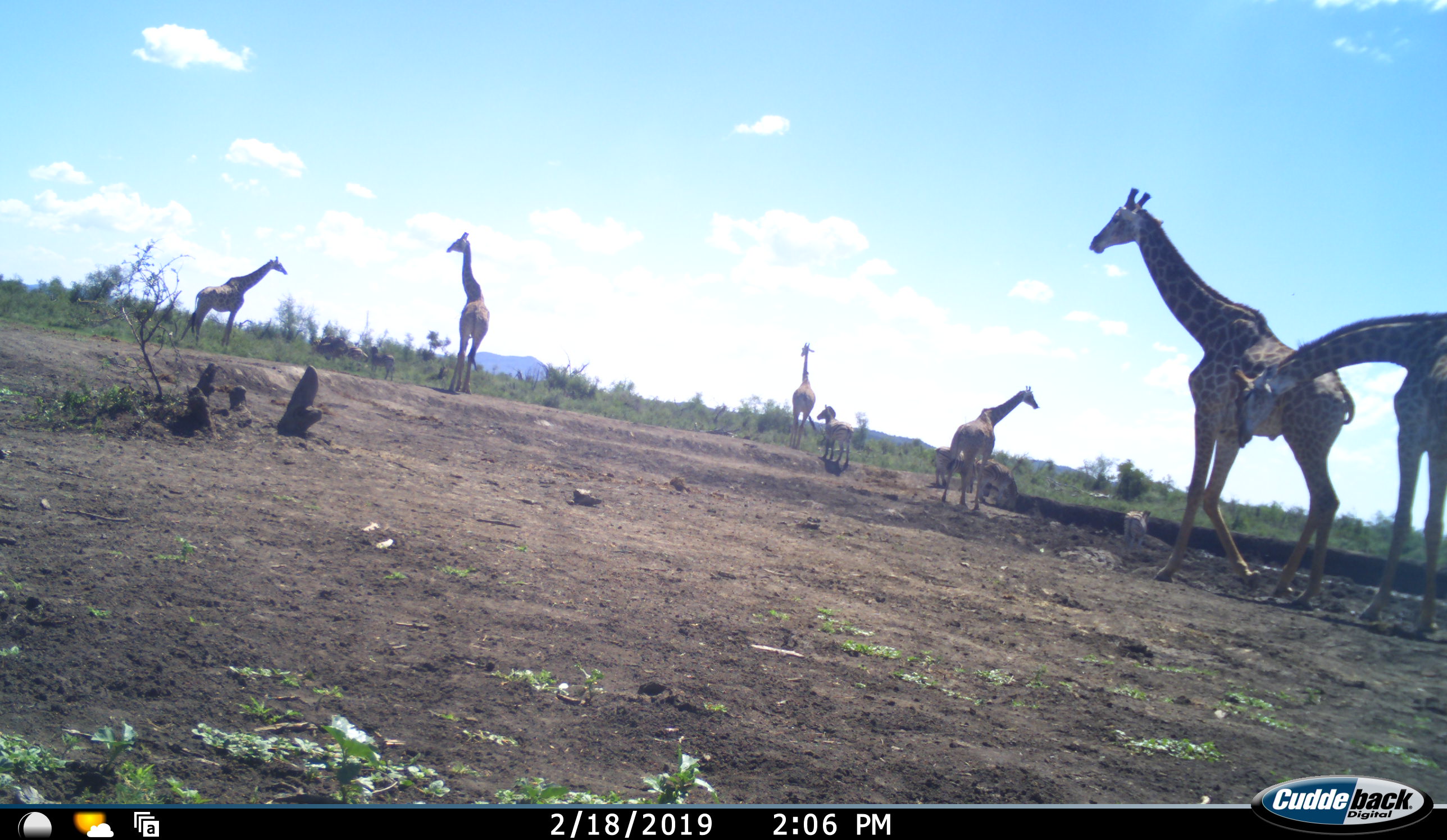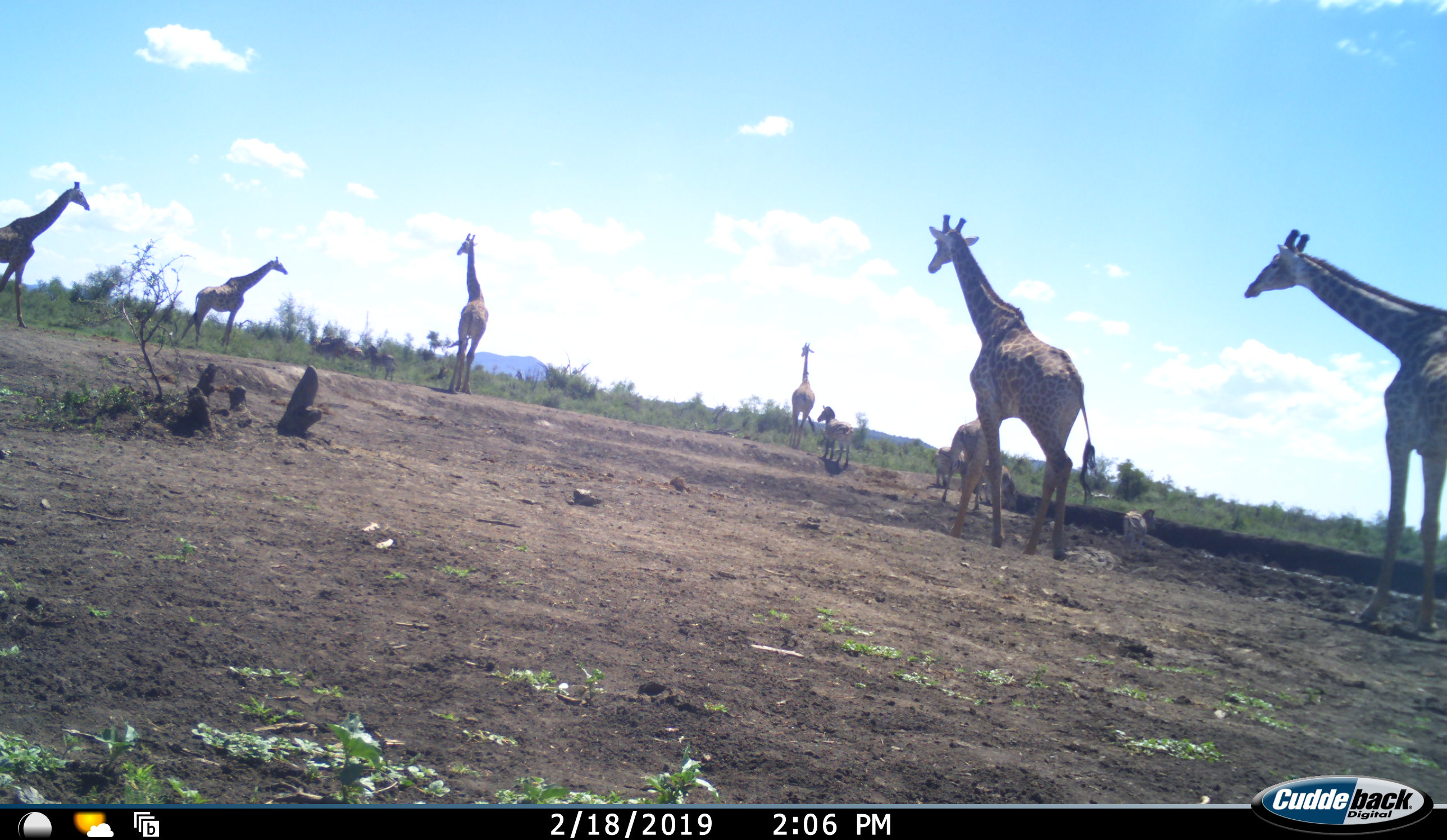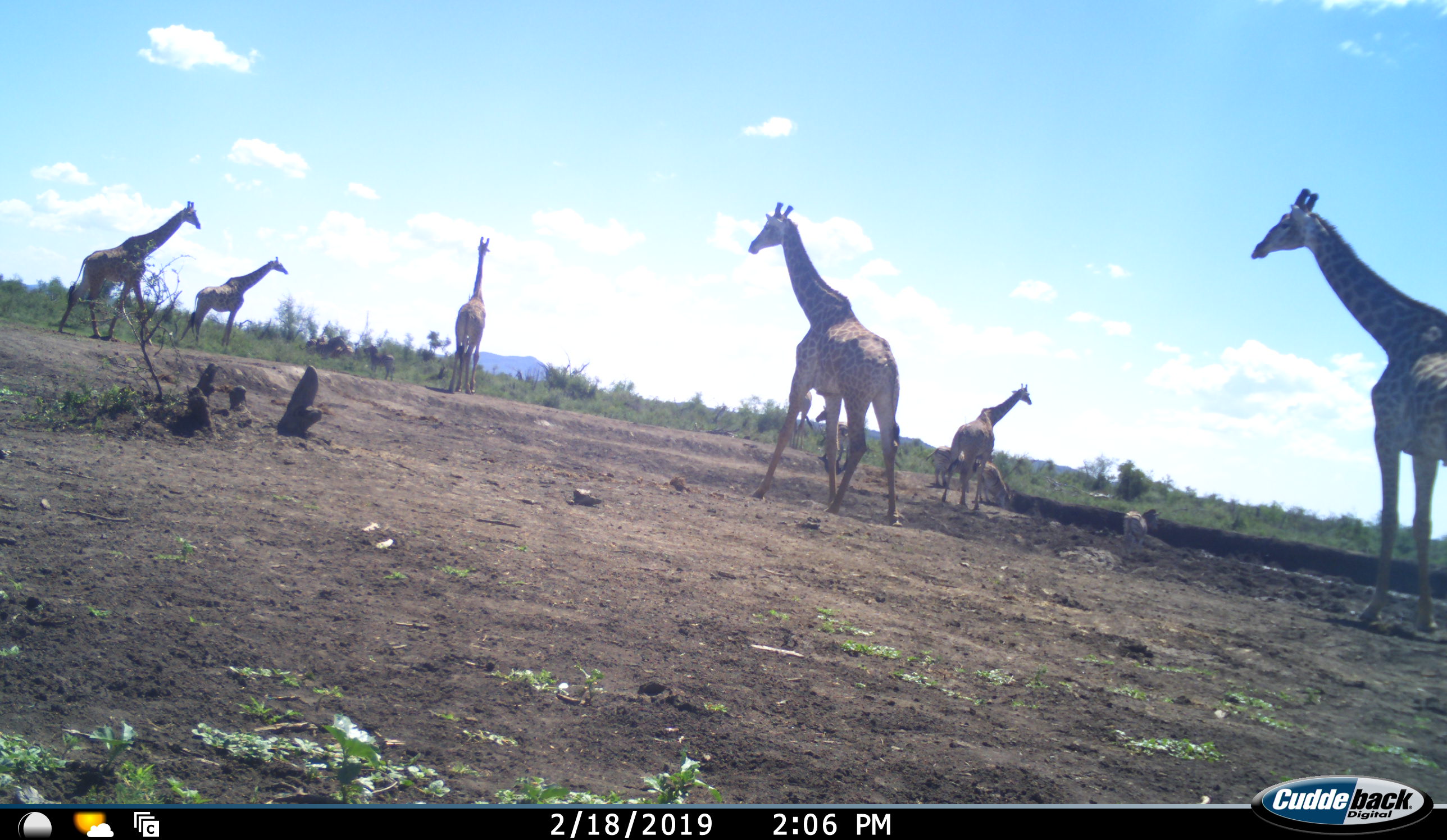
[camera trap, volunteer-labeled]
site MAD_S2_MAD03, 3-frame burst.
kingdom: Animalia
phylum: Chordata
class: Mammalia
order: Artiodactyla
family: Giraffidae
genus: Giraffa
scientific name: Giraffa camelopardalis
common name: giraffe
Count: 7.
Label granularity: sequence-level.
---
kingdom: Animalia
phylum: Chordata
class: Mammalia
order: Perissodactyla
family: Equidae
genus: Equus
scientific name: Equus quagga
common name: plains zebra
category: zebraplains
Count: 4.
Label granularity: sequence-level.